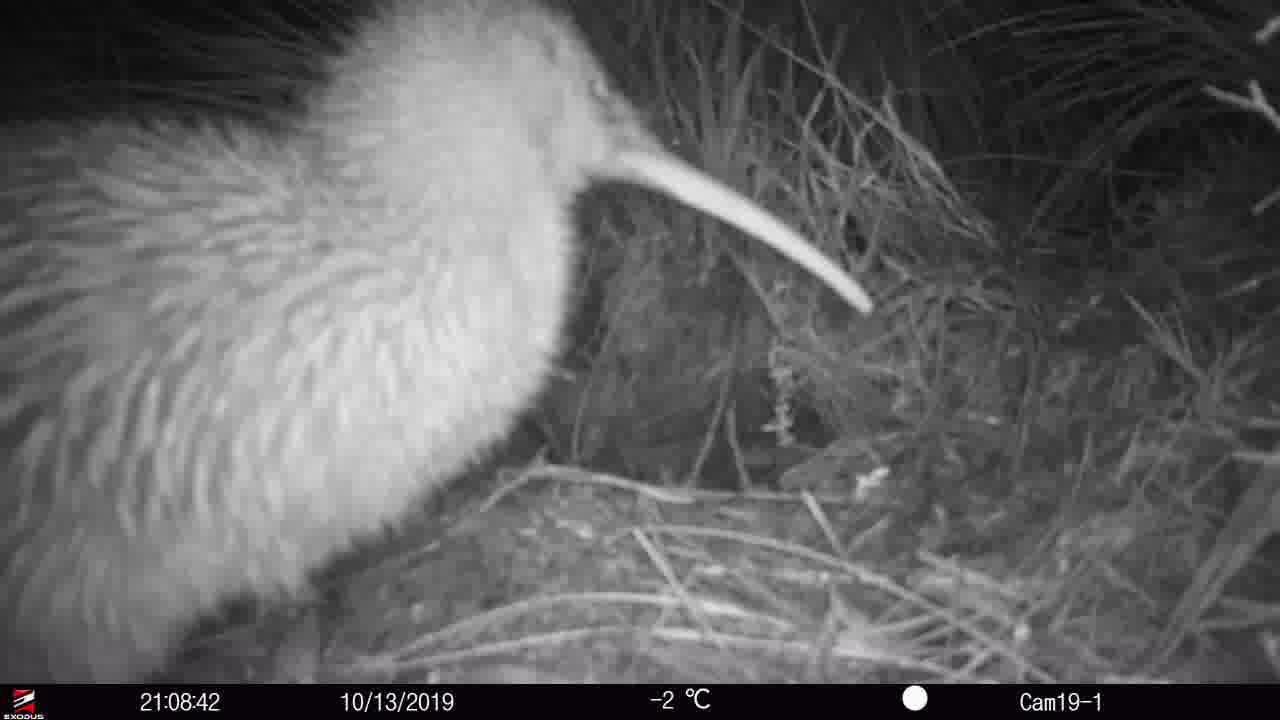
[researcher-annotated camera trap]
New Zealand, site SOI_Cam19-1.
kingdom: Animalia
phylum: Chordata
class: Aves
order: Apterygiformes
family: Apterygidae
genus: Apteryx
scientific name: Apteryx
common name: kiwi